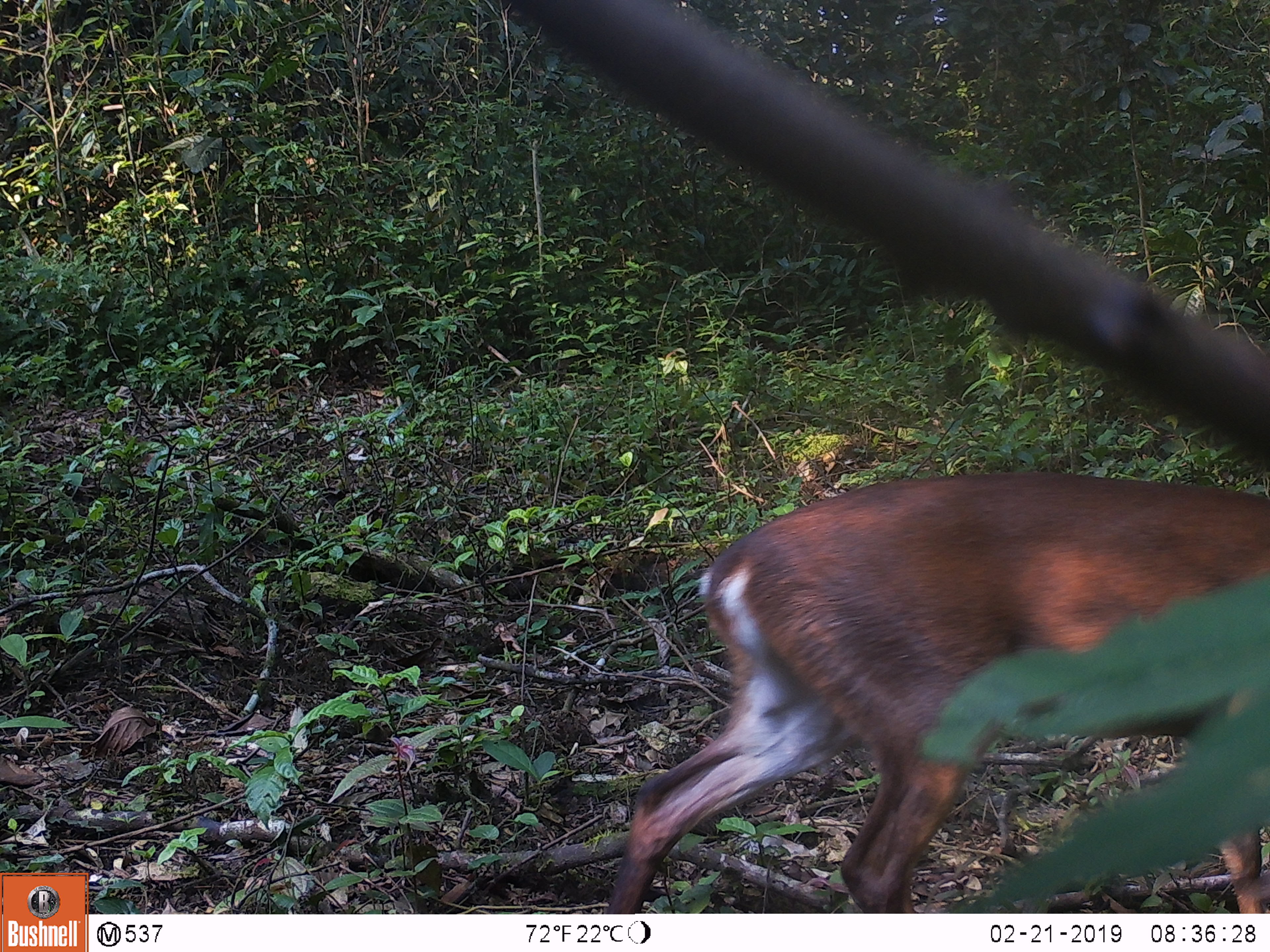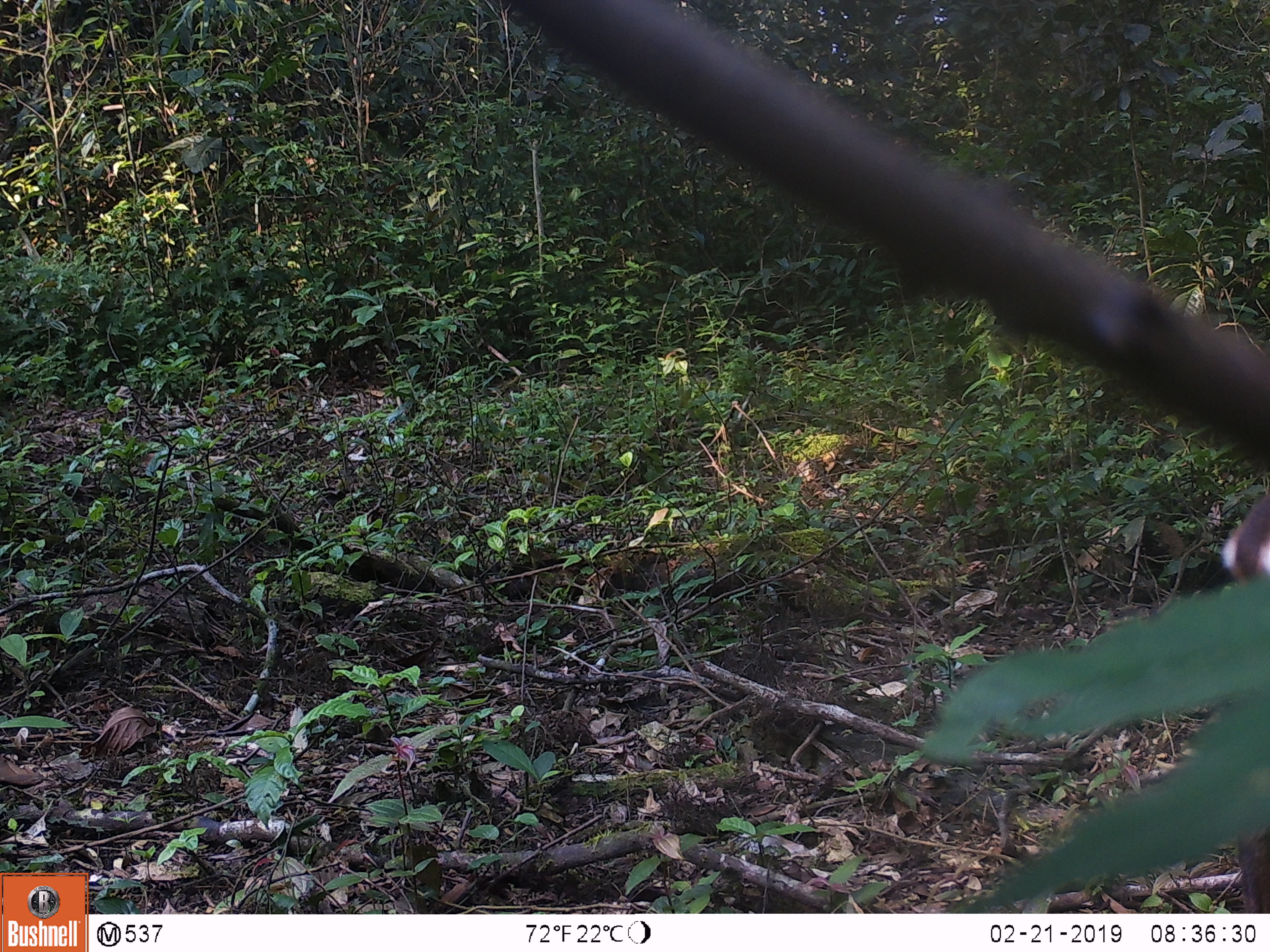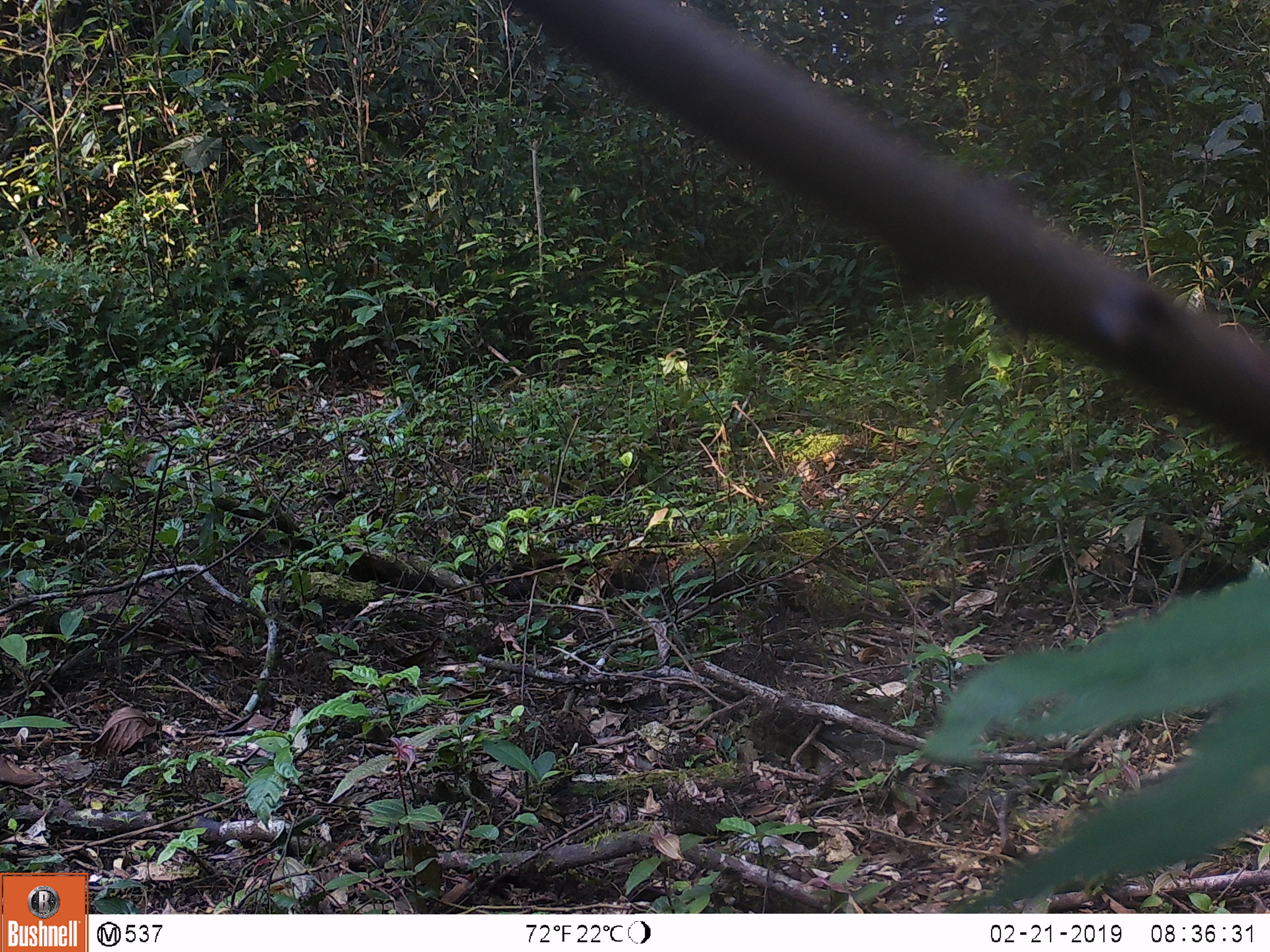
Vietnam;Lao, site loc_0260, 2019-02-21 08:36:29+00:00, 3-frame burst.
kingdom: Animalia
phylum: Chordata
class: Mammalia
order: Artiodactyla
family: Cervidae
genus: Muntiacus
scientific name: Muntiacus vuquangensis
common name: large-antlered muntjac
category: large antlered muntjac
Large antlered muntjac (large-antlered muntjac) (Muntiacus vuquangensis). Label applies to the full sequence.